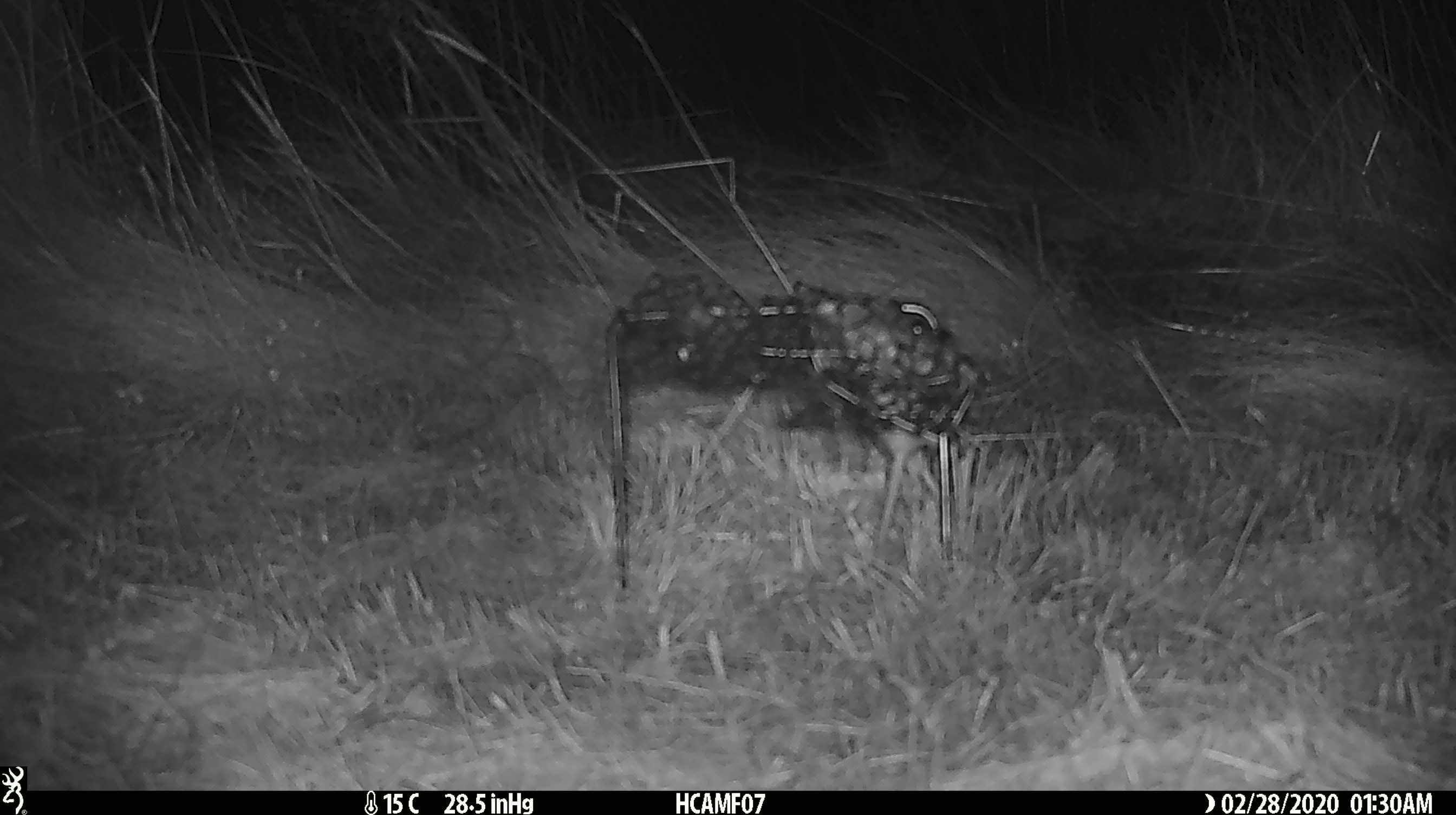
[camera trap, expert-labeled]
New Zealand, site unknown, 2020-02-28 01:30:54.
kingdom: Animalia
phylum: Chordata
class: Mammalia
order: Rodentia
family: Muridae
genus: Mus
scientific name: Mus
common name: mouse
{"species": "mouse (Mus)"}